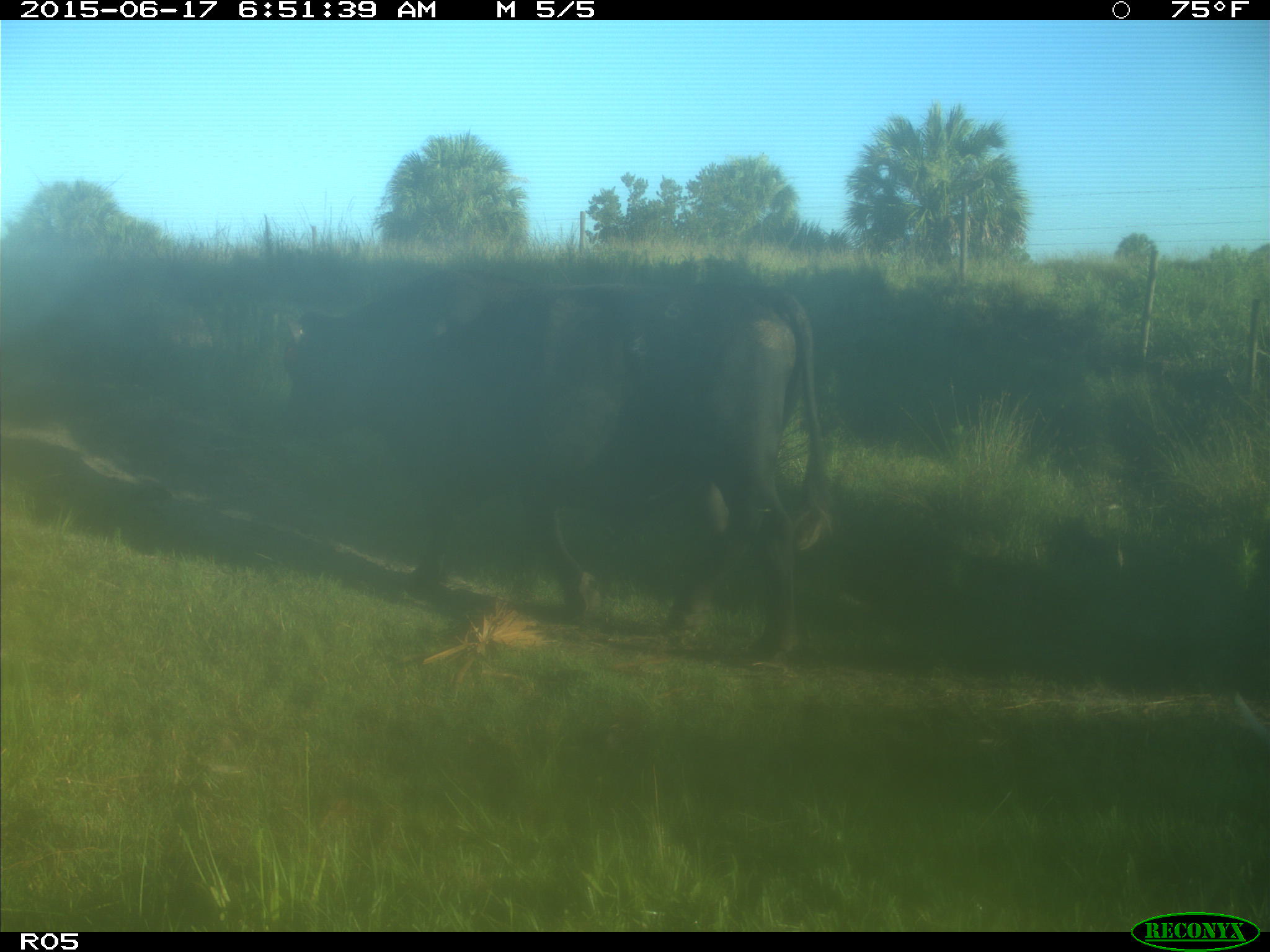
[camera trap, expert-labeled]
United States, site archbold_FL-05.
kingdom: Animalia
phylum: Chordata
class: Mammalia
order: Artiodactyla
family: Bovidae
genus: Bos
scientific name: Bos taurus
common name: domestic cow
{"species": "Bos taurus (domestic cow)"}